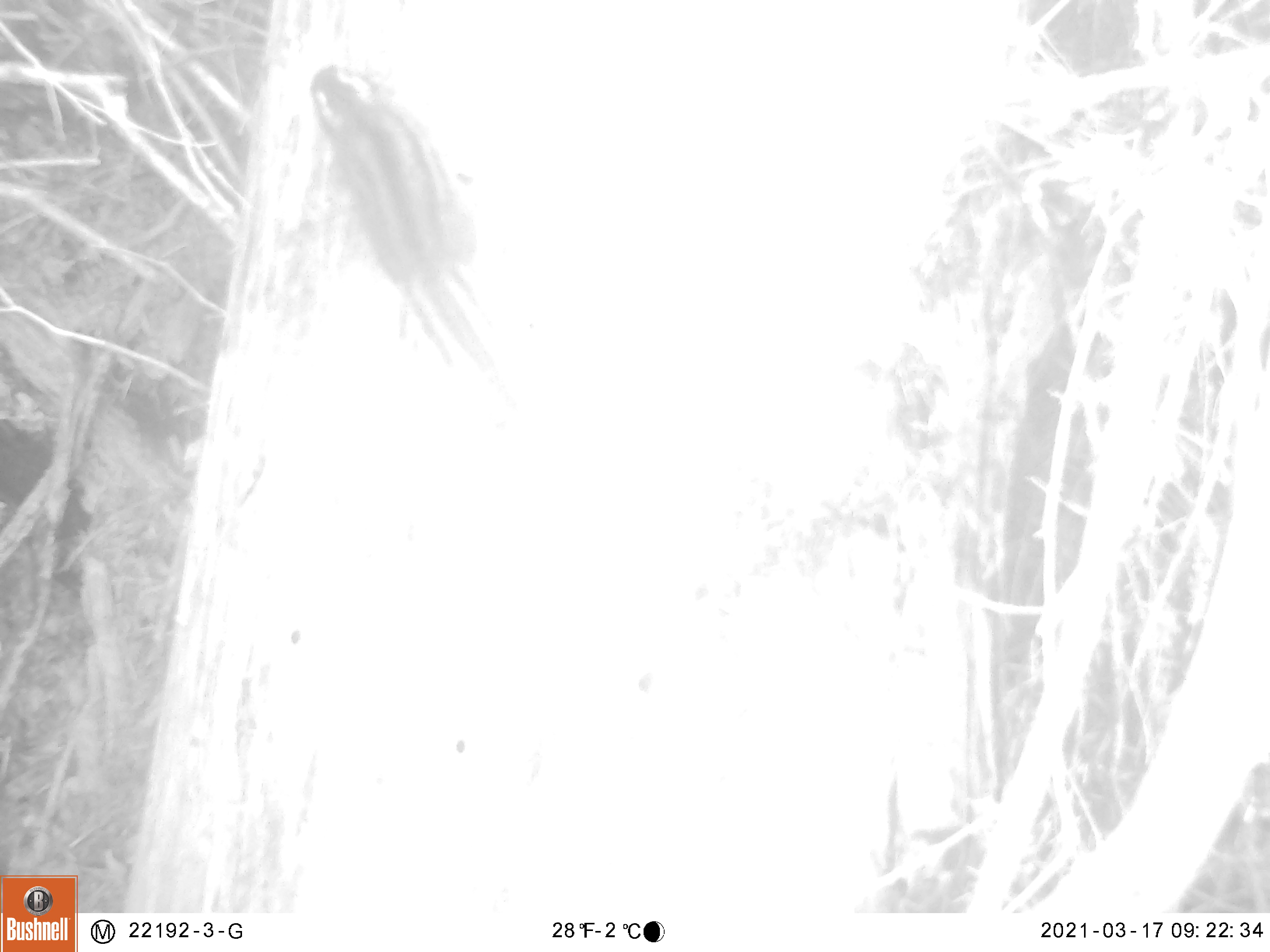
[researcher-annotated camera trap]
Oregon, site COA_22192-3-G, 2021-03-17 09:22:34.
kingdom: Animalia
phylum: Chordata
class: Mammalia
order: Rodentia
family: Sciuridae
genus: Neotamias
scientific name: Neotamias townsendii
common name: townsend's chipmunk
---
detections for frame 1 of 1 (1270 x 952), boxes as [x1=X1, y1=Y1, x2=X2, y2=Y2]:
townsend's chipmunk: [x1=304, y1=59, x2=506, y2=375]